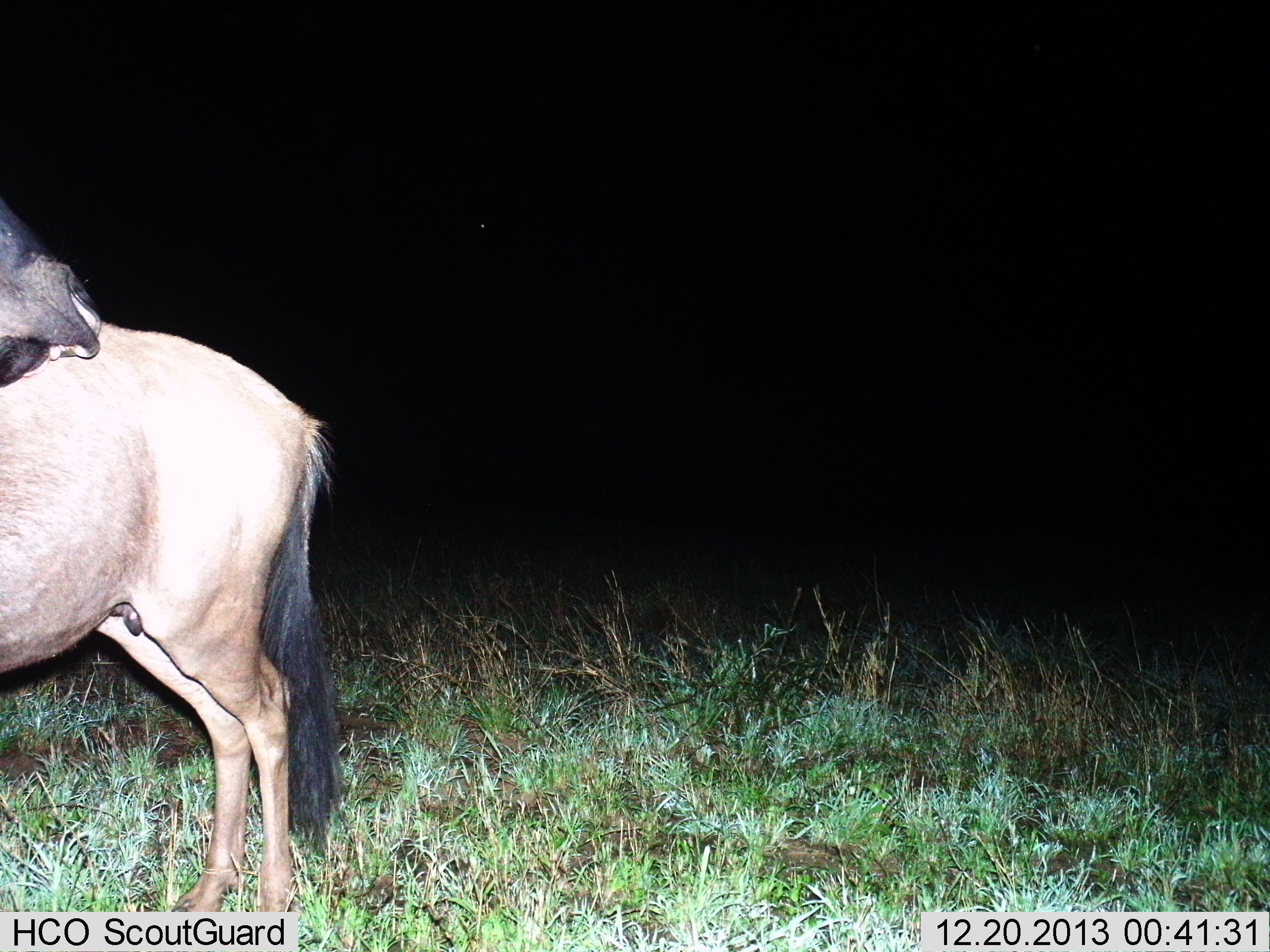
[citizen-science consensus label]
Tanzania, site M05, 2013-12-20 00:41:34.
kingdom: Animalia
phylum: Chordata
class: Mammalia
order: Artiodactyla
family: Bovidae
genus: Connochaetes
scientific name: Connochaetes taurinus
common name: blue wildebeest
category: wildebeest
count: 1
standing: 100%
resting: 0%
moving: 0%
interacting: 0%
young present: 0%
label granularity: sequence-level